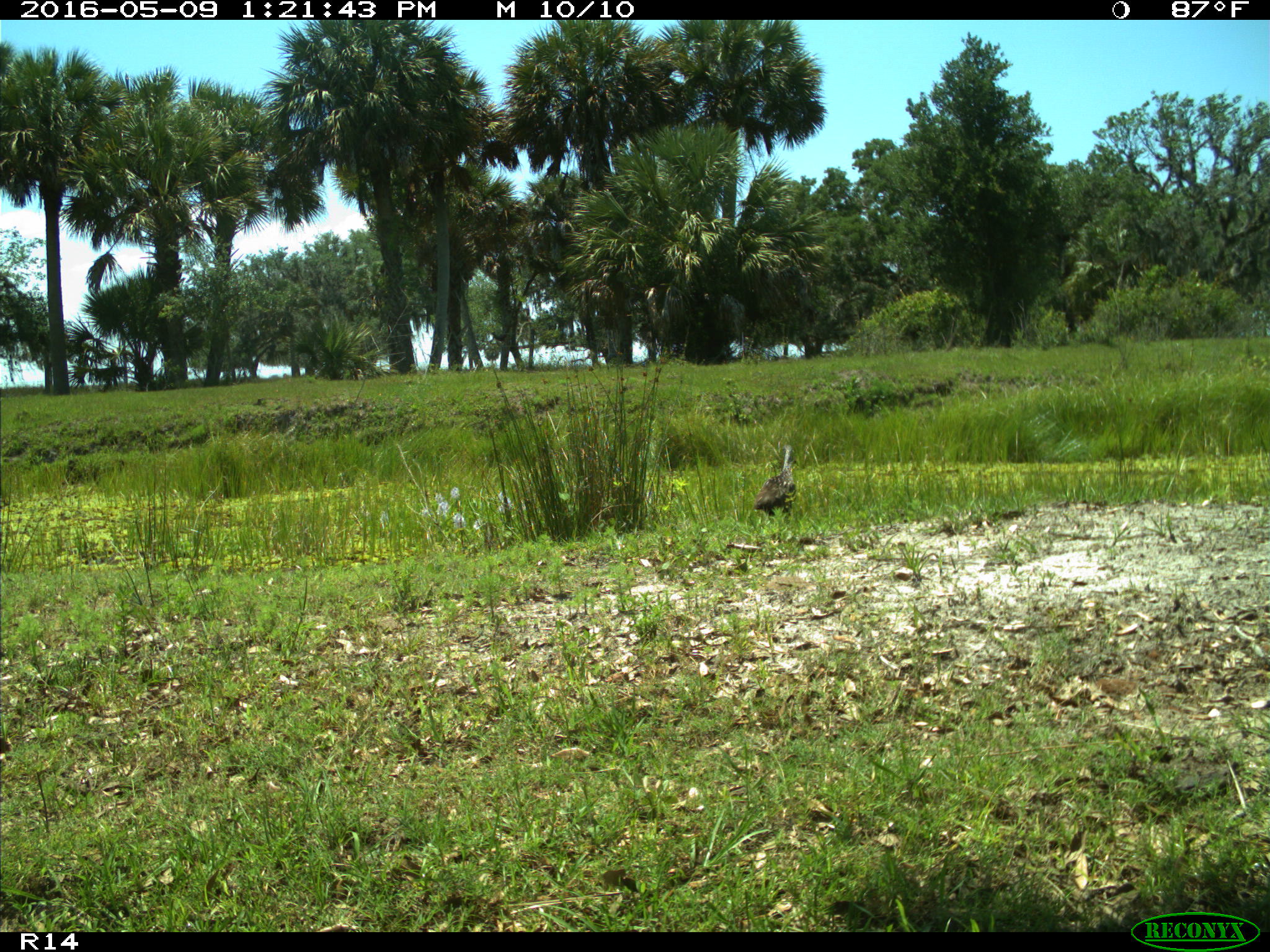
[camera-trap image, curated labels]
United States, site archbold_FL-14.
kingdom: Animalia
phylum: Chordata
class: Aves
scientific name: Aves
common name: birds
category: unidentified bird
Unidentified bird (birds) (Aves).